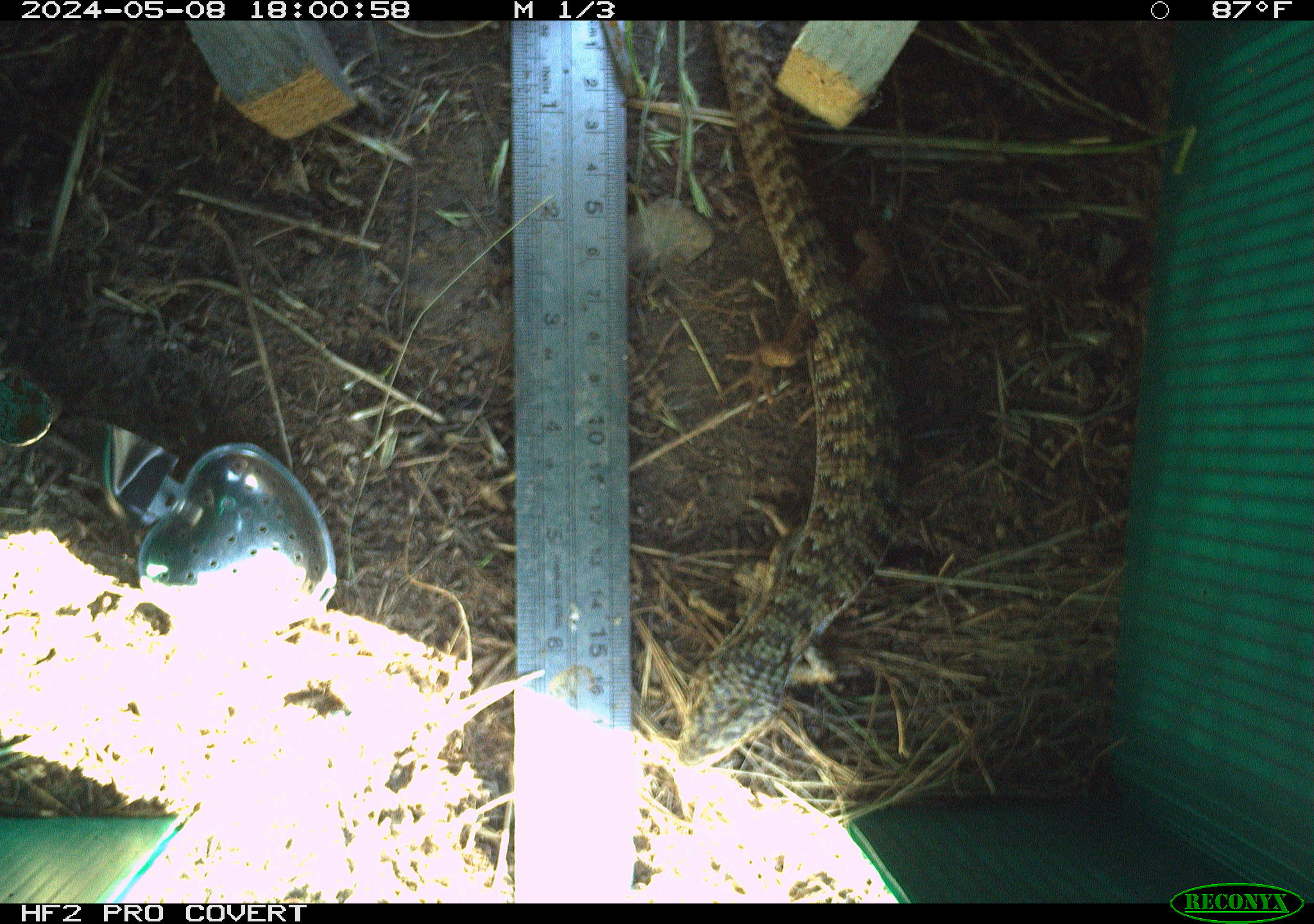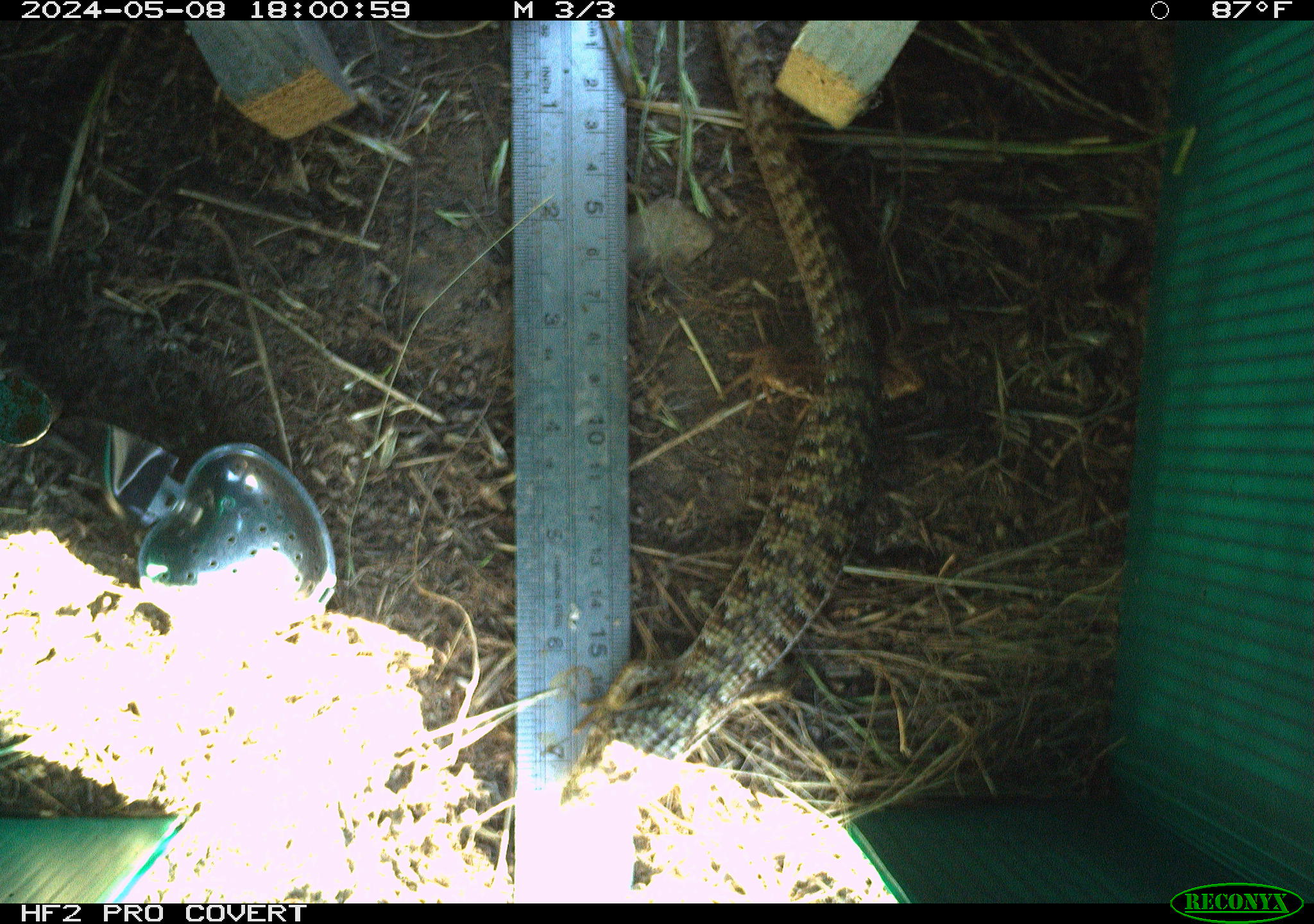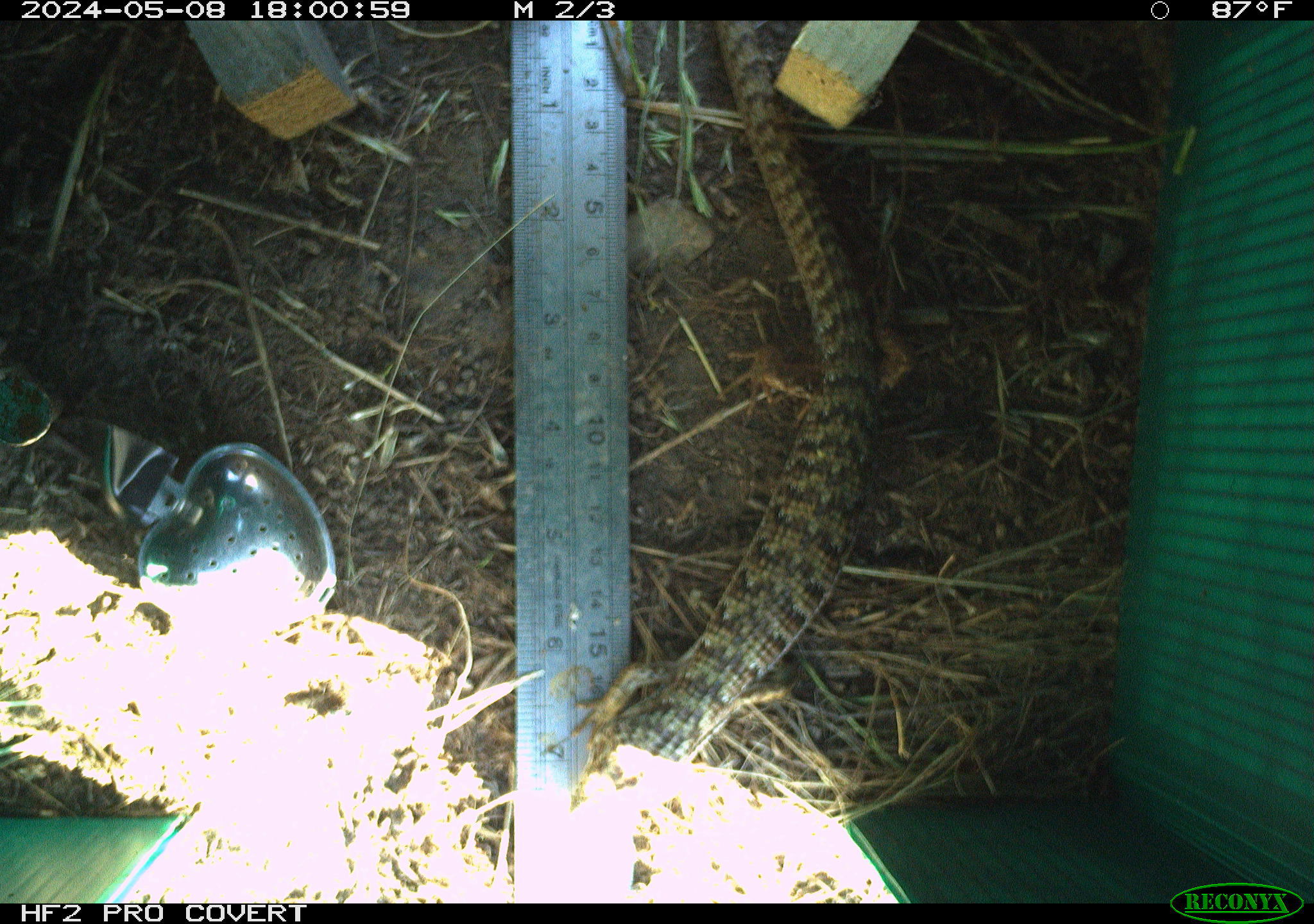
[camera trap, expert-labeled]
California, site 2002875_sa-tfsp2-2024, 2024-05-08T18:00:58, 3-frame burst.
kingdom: Animalia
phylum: Chordata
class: Reptilia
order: Squamata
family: Anguidae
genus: Elgaria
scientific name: Elgaria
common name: alligator lizards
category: elgaria species